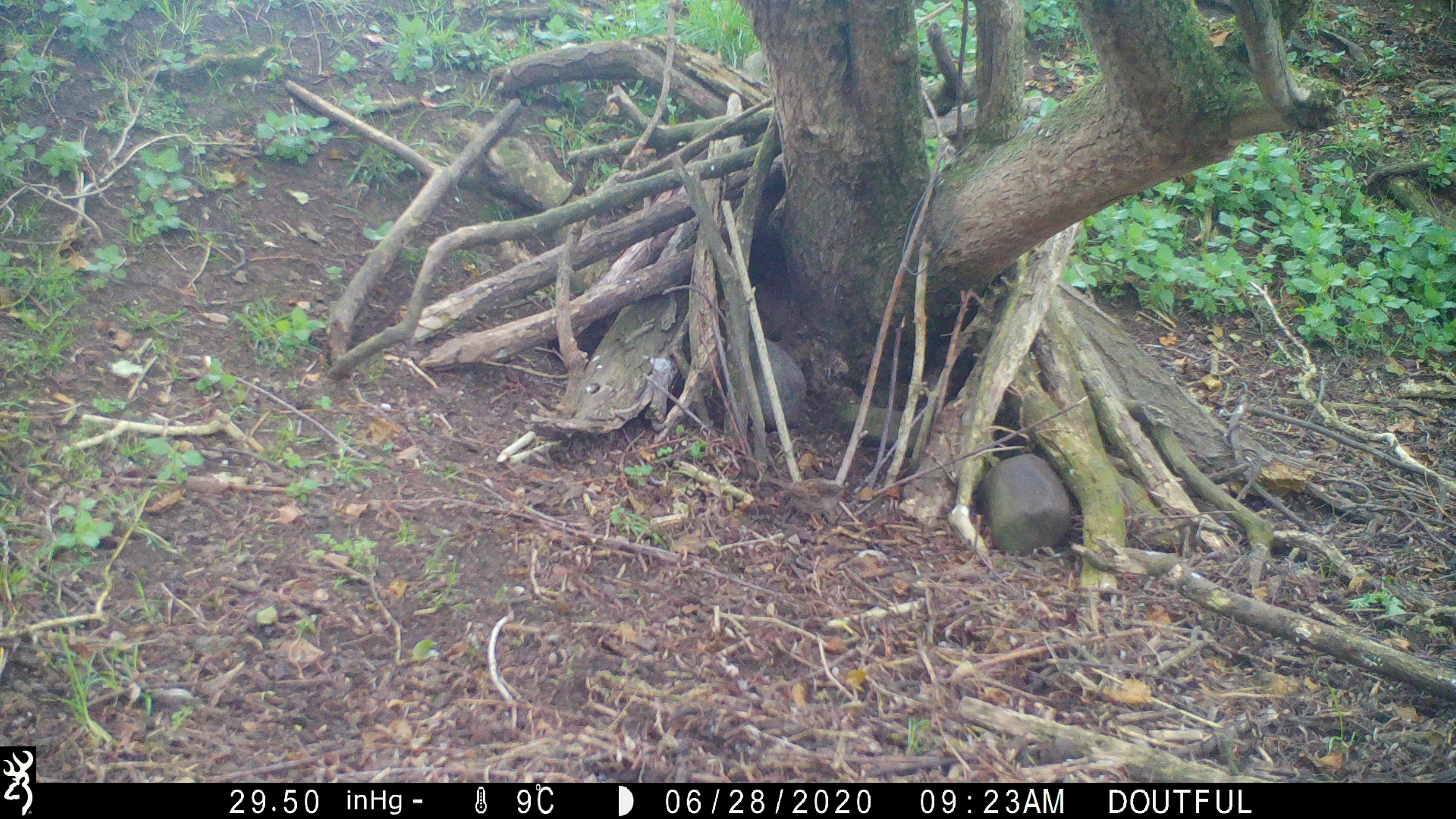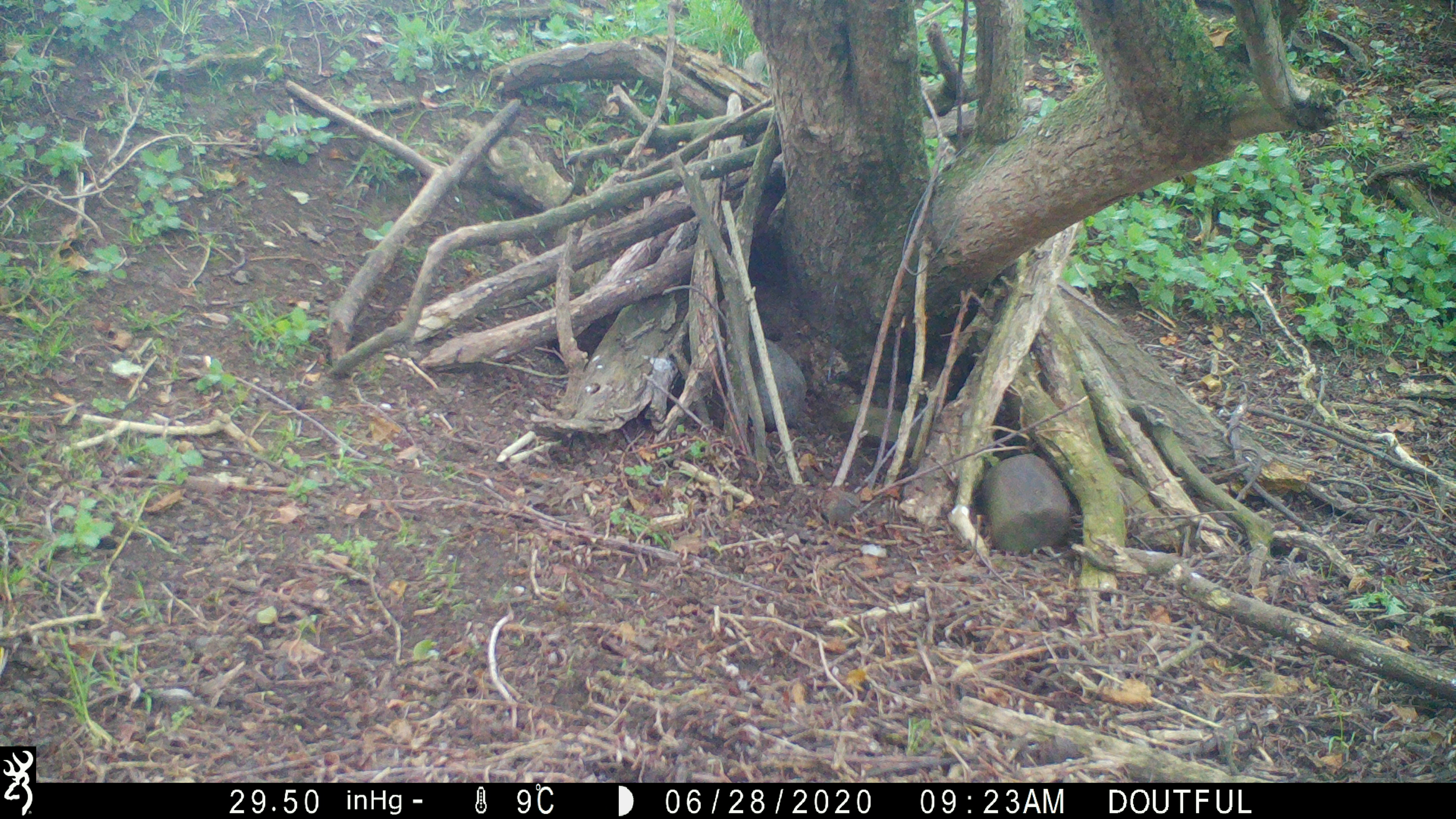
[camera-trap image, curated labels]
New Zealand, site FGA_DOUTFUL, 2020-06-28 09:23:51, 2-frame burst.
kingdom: Animalia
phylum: Chordata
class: Aves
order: Passeriformes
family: Prunellidae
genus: Prunella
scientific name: Prunella modularis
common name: dunnock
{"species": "dunnock (Prunella modularis)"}